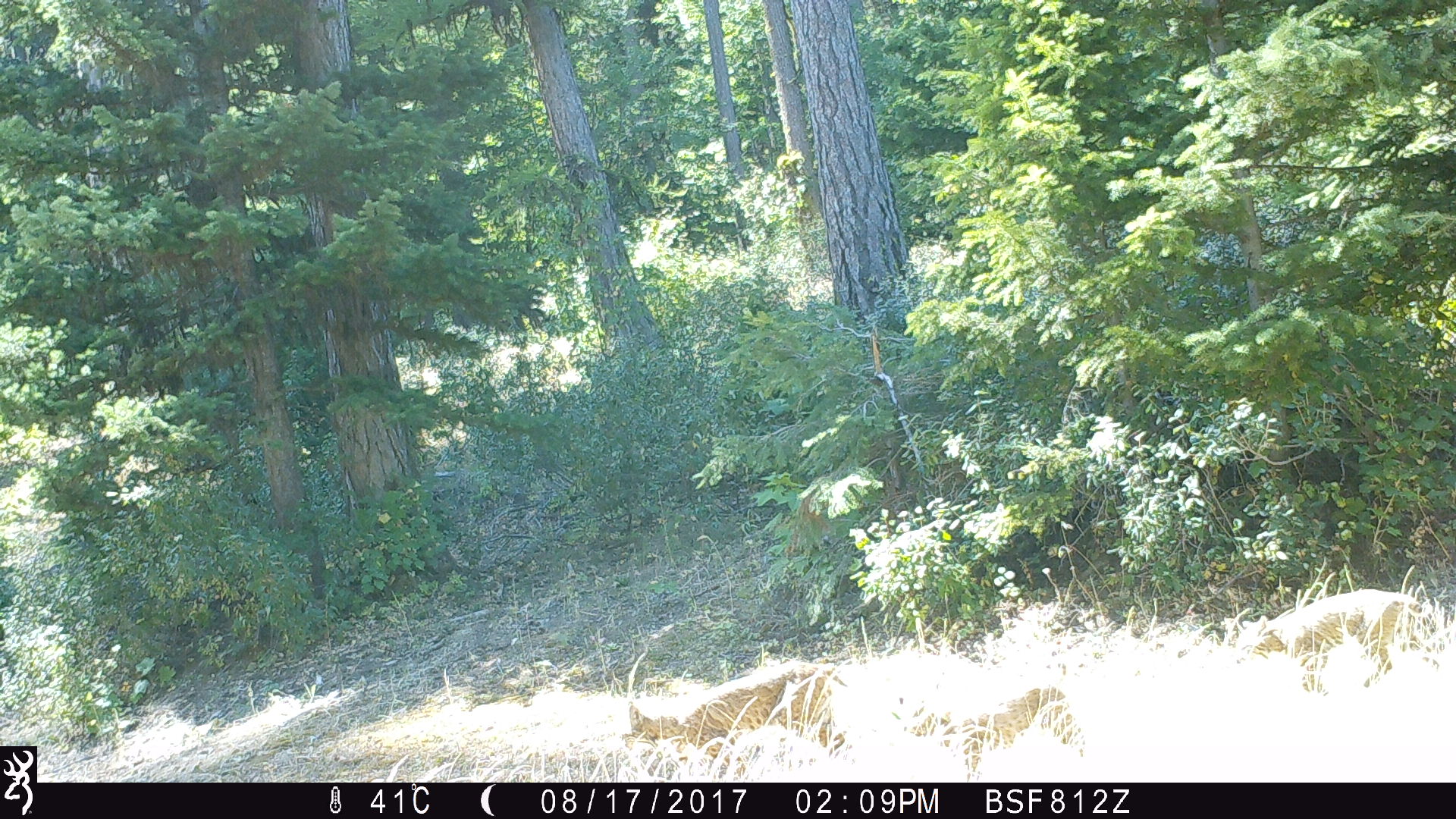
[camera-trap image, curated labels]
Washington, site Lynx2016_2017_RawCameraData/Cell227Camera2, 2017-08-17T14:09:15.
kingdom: Animalia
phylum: Chordata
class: Mammalia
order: Carnivora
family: Felidae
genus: Lynx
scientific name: Lynx rufus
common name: bobcat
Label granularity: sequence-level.